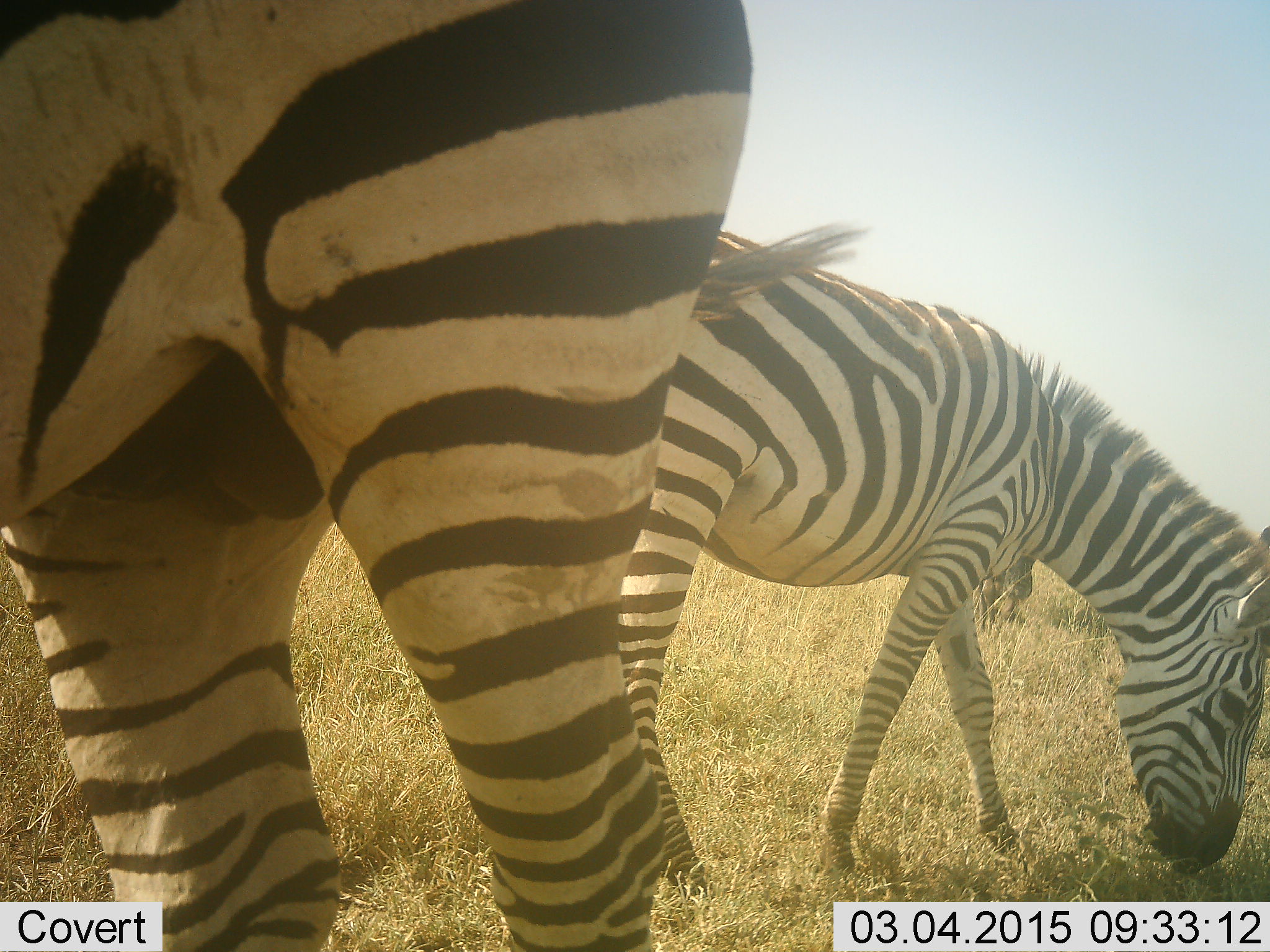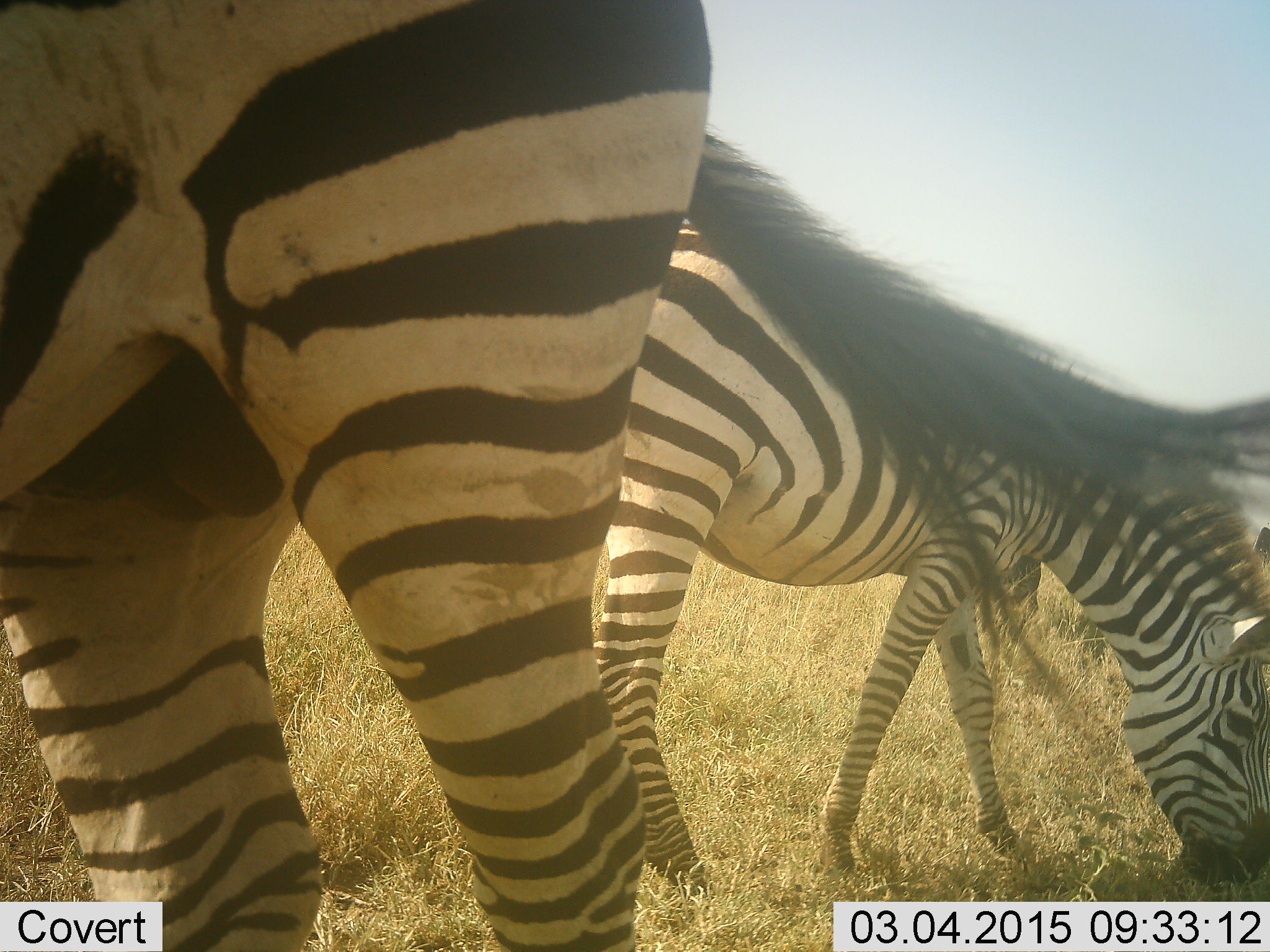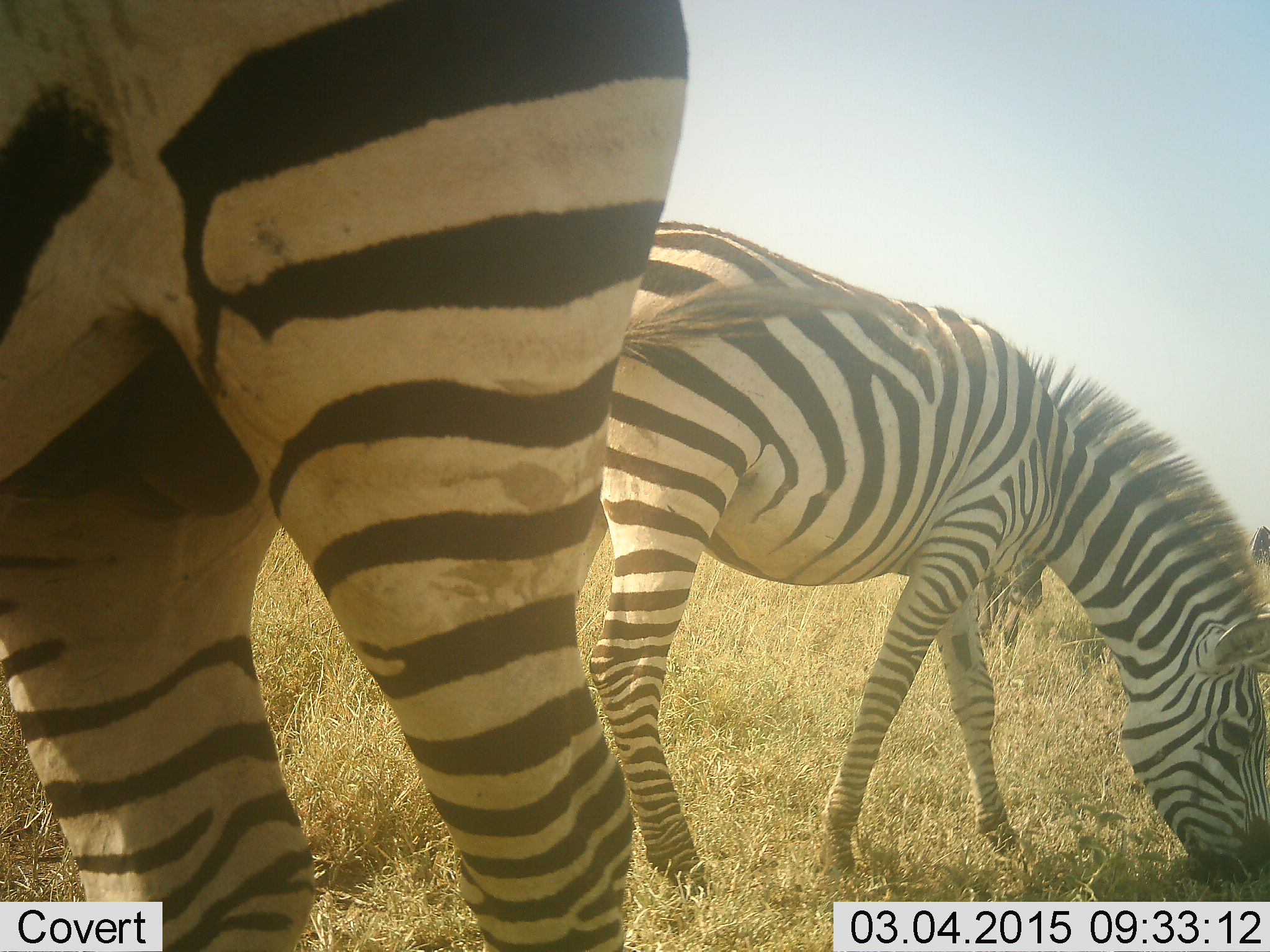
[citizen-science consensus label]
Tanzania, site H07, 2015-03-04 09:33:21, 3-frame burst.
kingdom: Animalia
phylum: Chordata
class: Mammalia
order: Perissodactyla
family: Equidae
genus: Equus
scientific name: Equus quagga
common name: plains zebra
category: zebra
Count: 2.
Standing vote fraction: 55%.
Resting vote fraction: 0%.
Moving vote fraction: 18%.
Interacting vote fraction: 0%.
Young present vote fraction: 0%.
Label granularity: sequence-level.